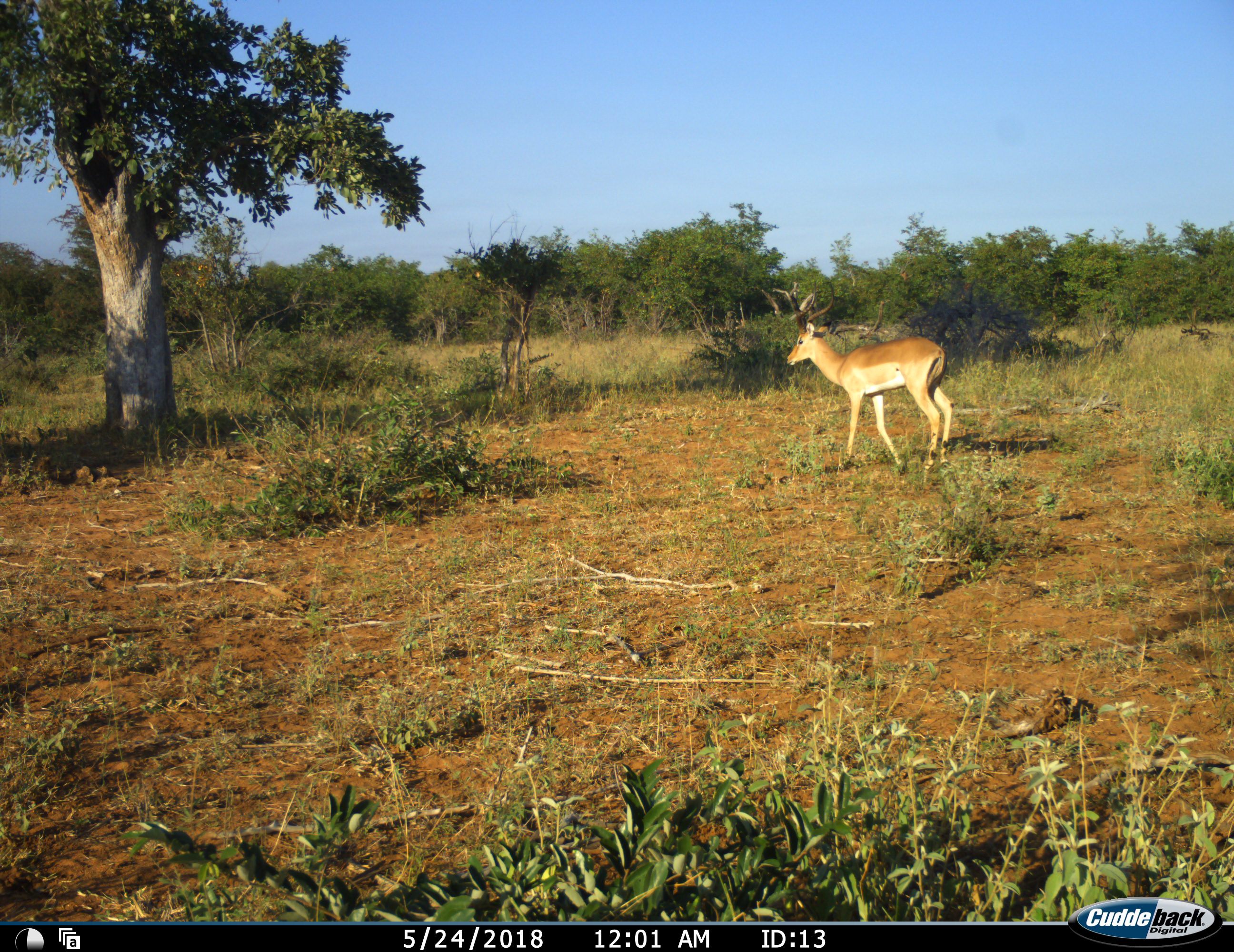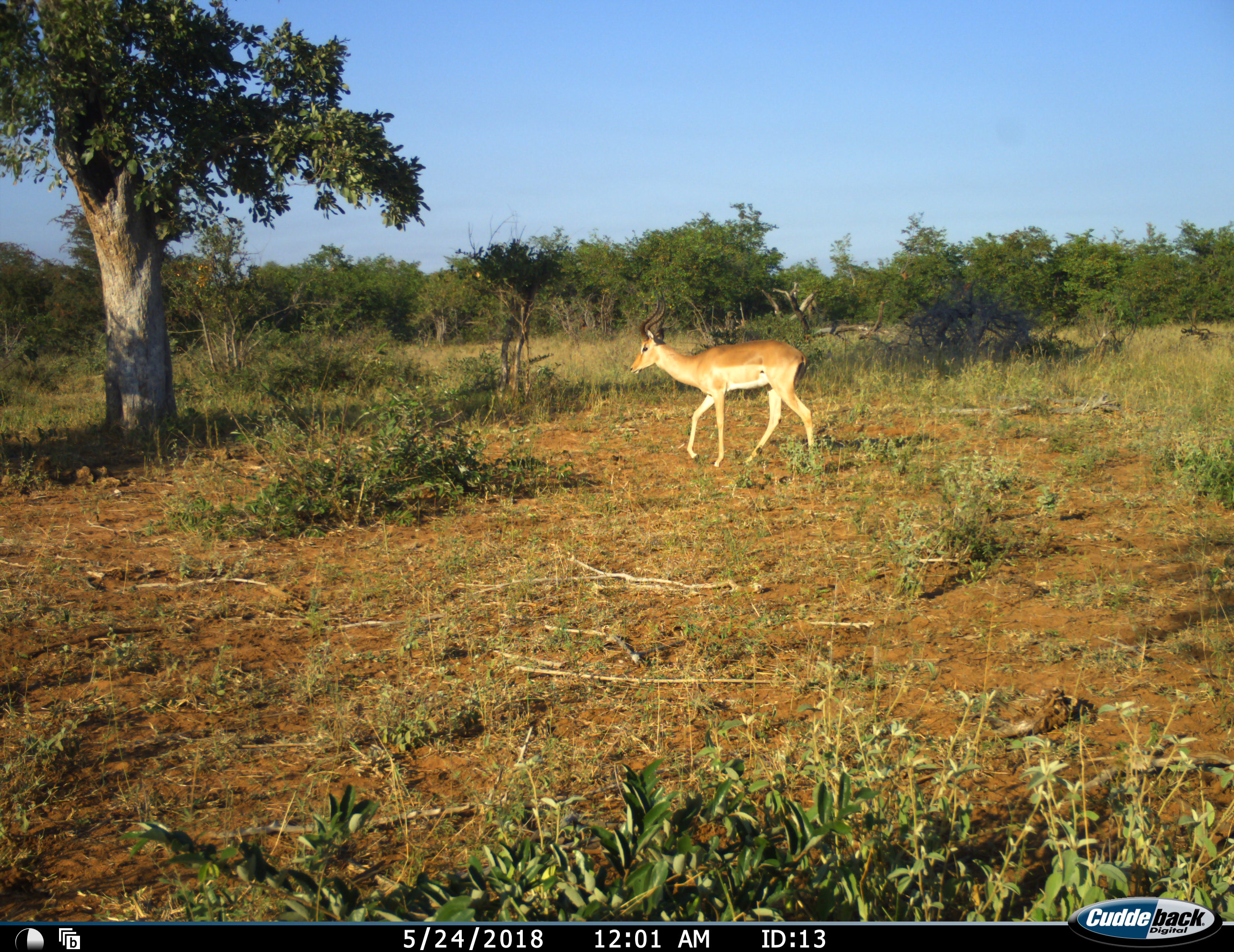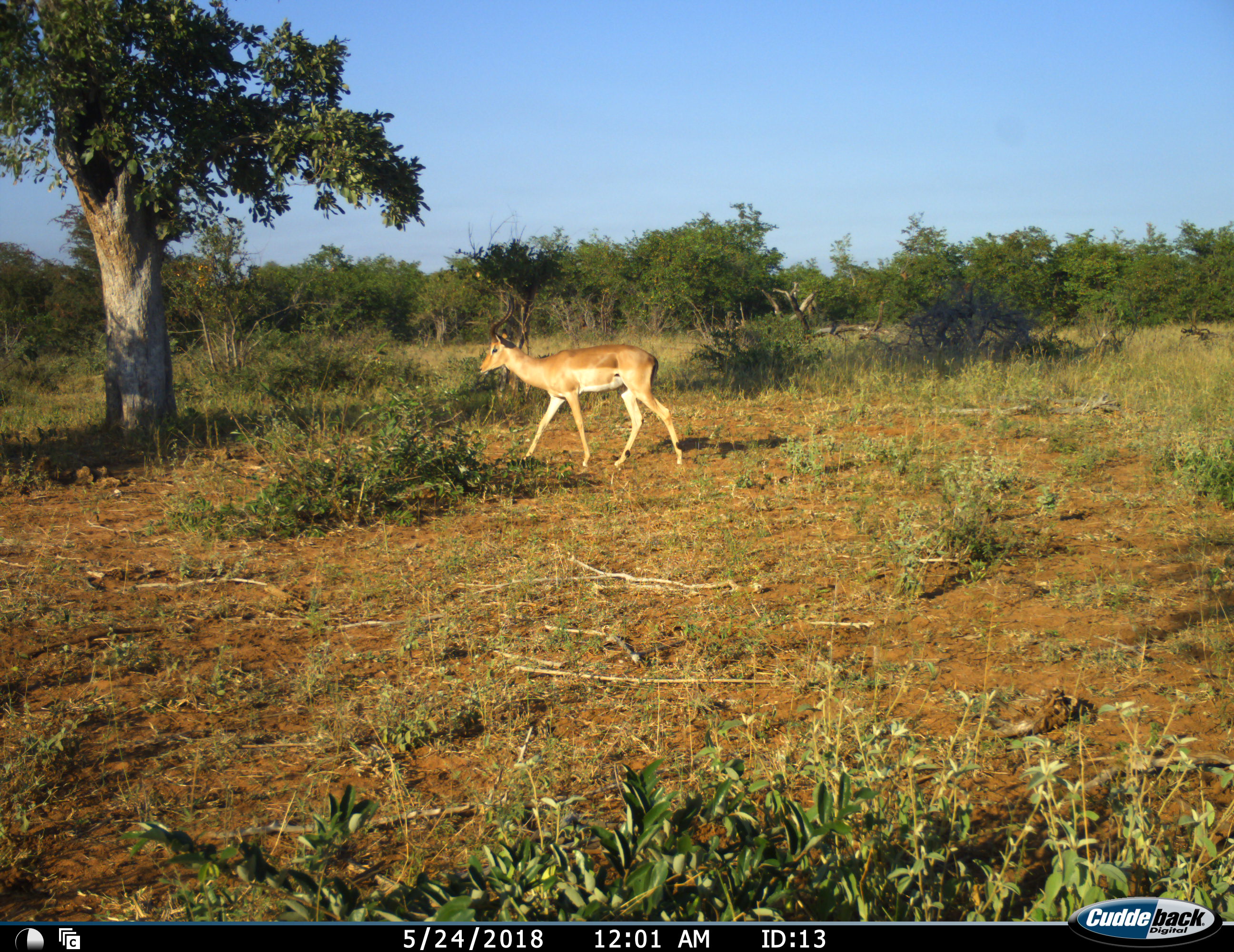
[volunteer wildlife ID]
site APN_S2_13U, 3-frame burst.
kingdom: Animalia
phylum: Chordata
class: Mammalia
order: Artiodactyla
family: Bovidae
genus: Aepyceros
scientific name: Aepyceros melampus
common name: impala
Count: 1.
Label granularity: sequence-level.